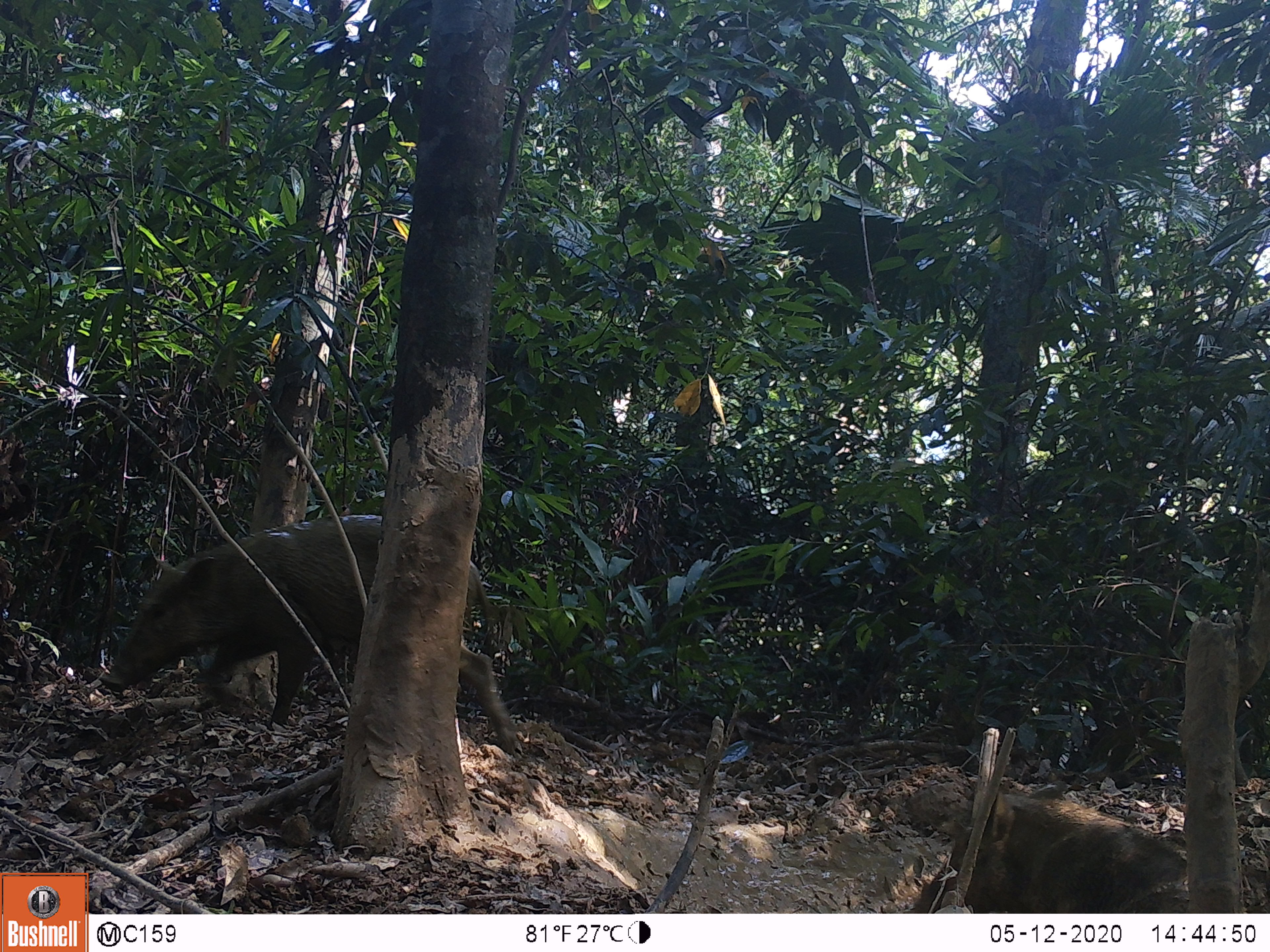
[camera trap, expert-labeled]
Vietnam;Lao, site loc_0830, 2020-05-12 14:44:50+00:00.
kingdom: Animalia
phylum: Chordata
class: Mammalia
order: Artiodactyla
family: Suidae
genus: Sus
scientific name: Sus scrofa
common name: eurasian wild pig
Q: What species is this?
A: Eurasian wild pig (Sus scrofa).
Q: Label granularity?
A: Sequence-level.